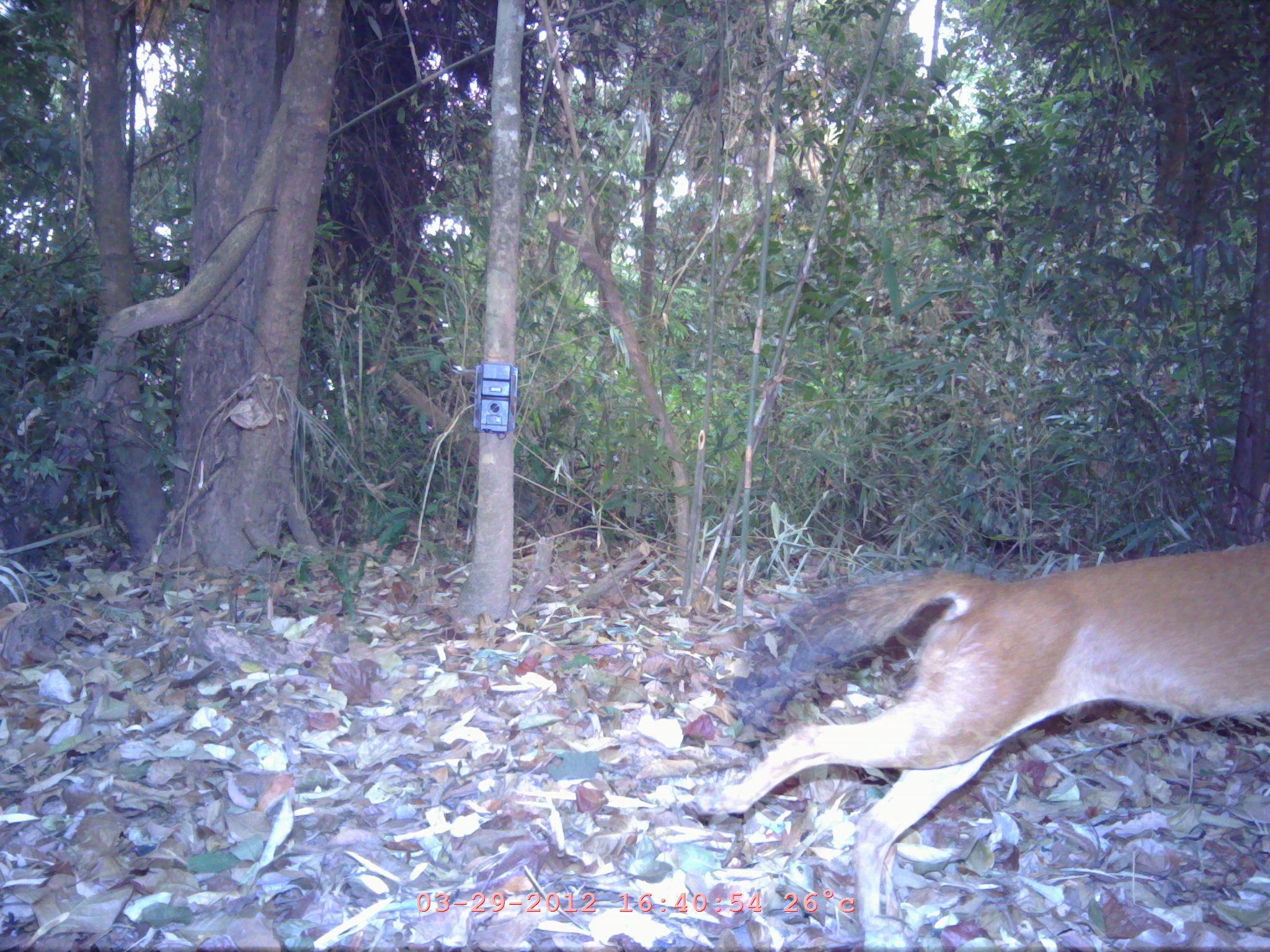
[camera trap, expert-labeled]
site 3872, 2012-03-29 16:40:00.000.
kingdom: Animalia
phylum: Chordata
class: Mammalia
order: Carnivora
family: Canidae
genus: Cuon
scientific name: Cuon alpinus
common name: dhole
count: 1